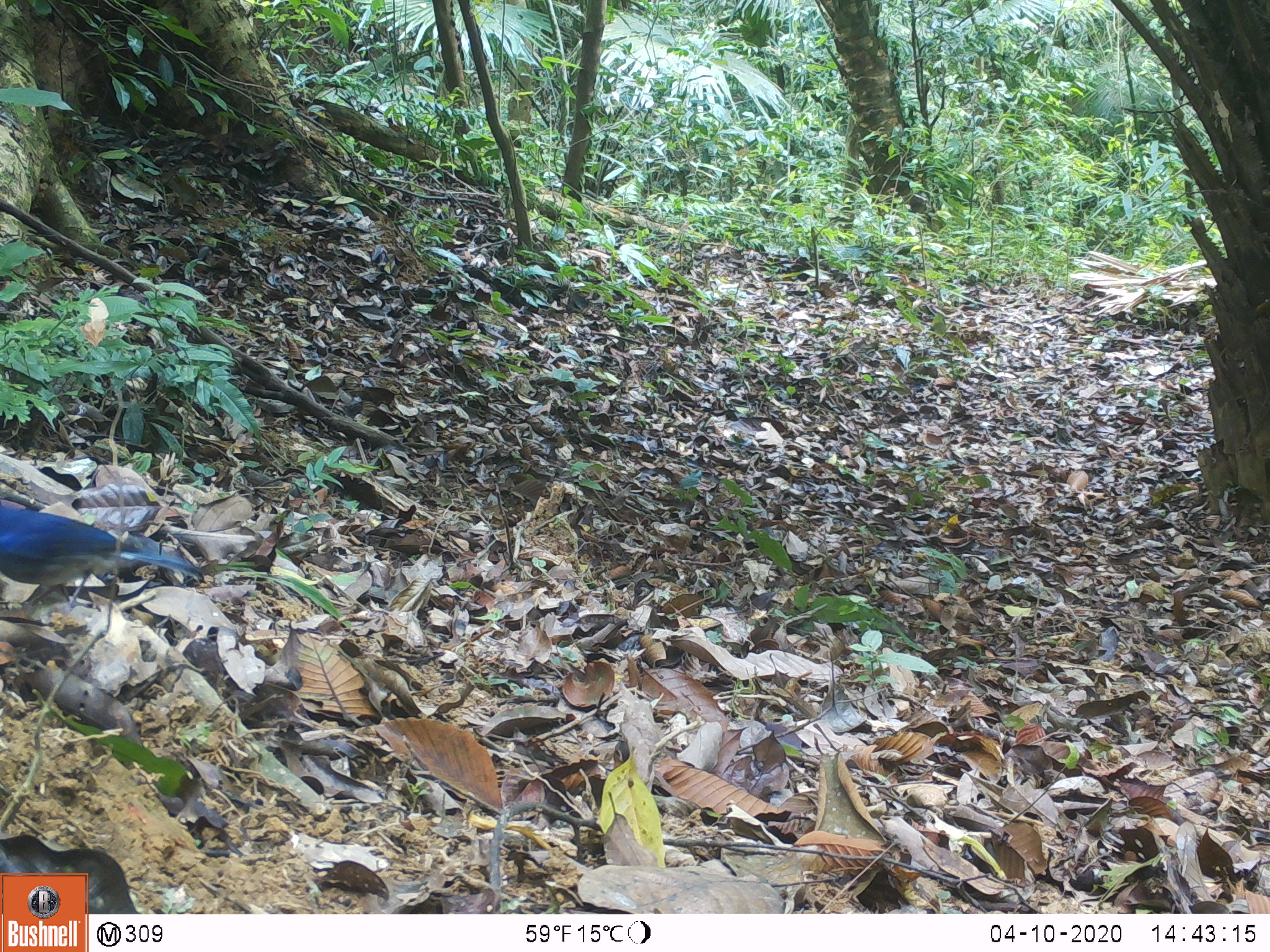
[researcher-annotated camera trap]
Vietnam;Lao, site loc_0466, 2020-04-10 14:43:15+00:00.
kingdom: Animalia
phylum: Chordata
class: Aves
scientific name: Aves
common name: bird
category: unidentified bird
Unidentified bird (bird) (Aves). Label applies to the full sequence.